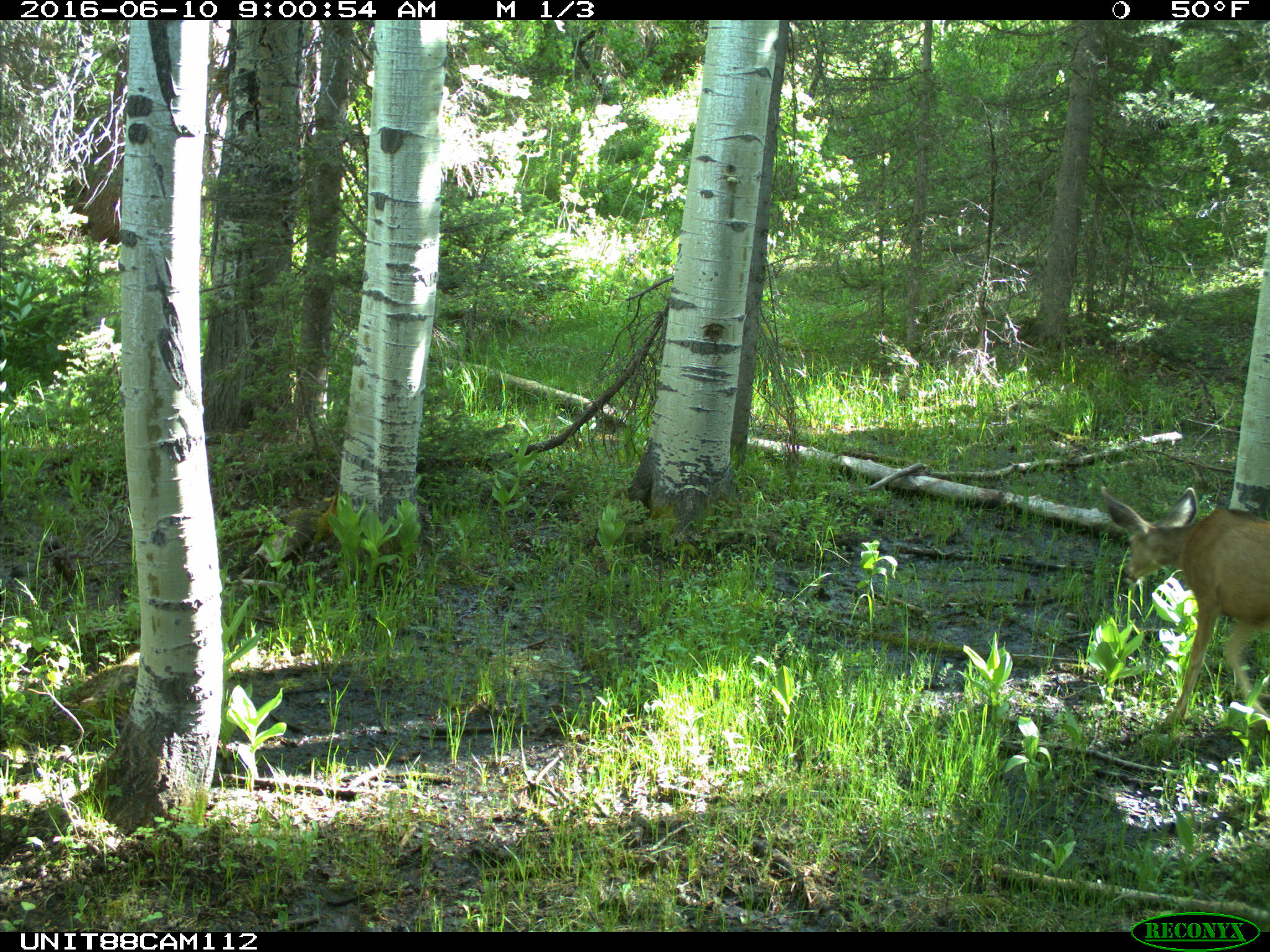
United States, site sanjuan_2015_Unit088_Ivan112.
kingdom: Animalia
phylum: Chordata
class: Mammalia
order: Artiodactyla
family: Cervidae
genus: Odocoileus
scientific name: Odocoileus hemionus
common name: mule deer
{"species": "Odocoileus hemionus (mule deer)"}